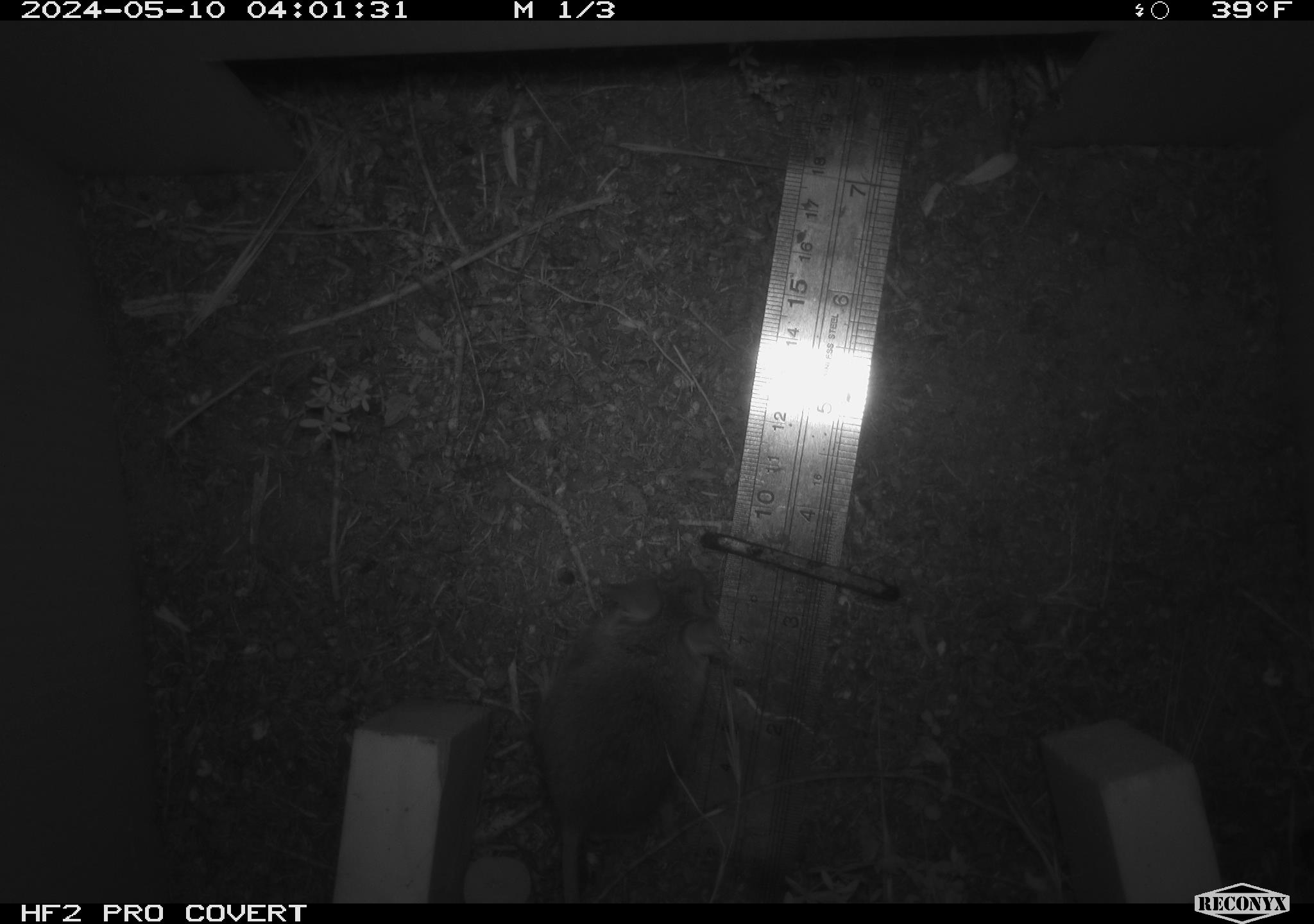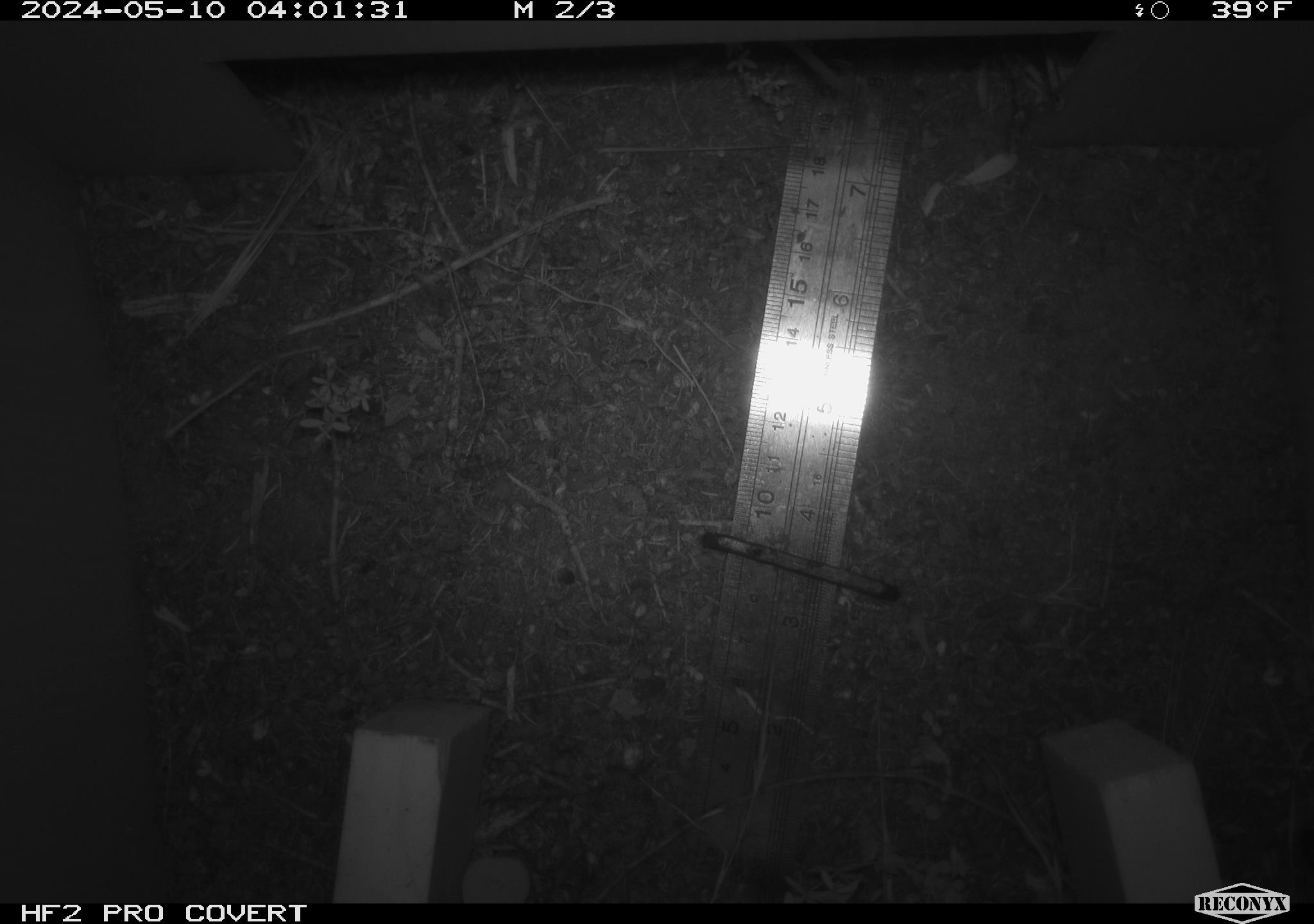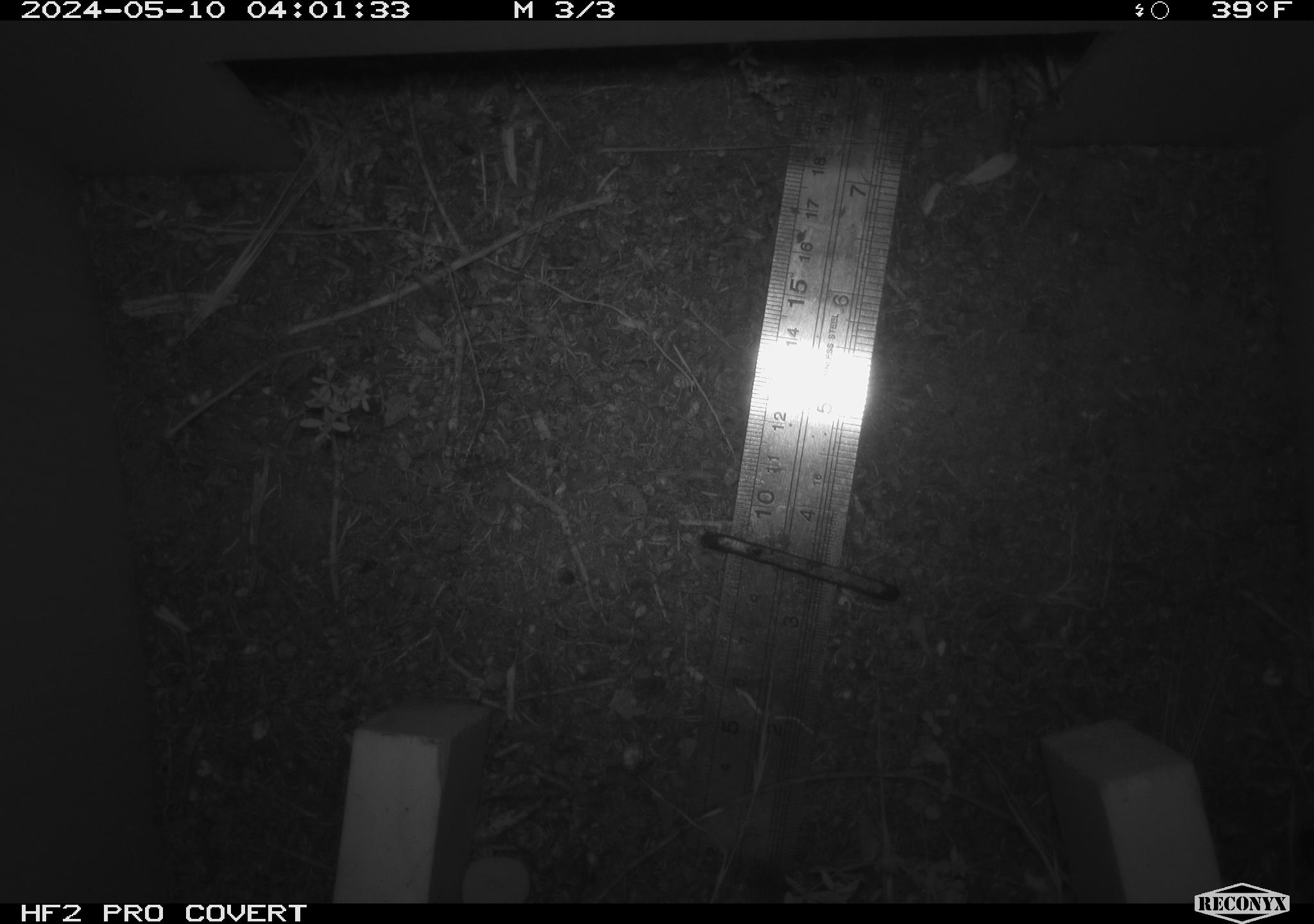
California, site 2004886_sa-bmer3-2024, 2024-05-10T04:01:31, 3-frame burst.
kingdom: Animalia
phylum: Chordata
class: Mammalia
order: Rodentia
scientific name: Rodentia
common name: mouse species